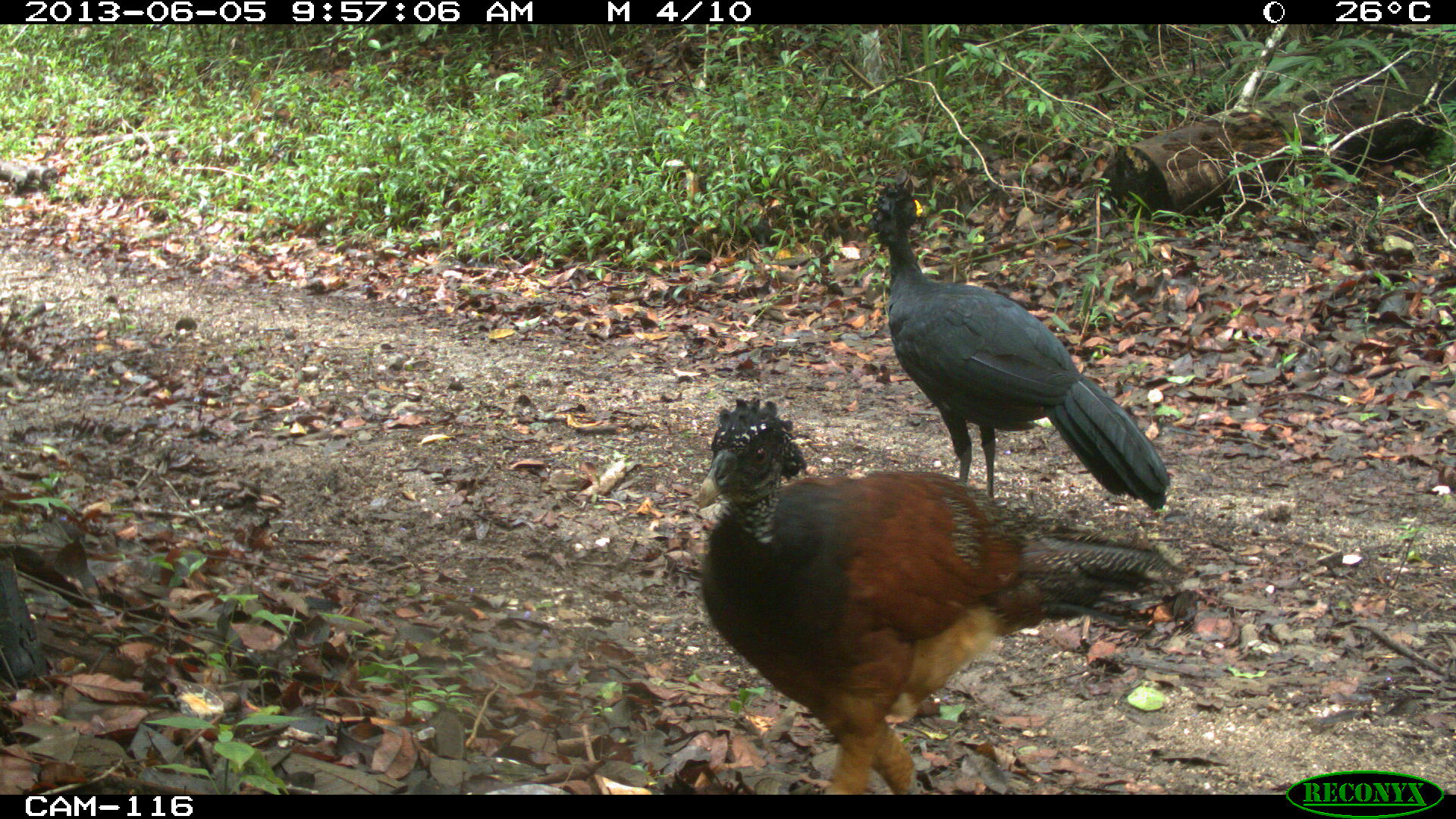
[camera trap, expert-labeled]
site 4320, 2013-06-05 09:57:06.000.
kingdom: Animalia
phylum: Chordata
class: Aves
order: Galliformes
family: Cracidae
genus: Crax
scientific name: Crax rubra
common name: great curassow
Crax rubra (great curassow), count 2.